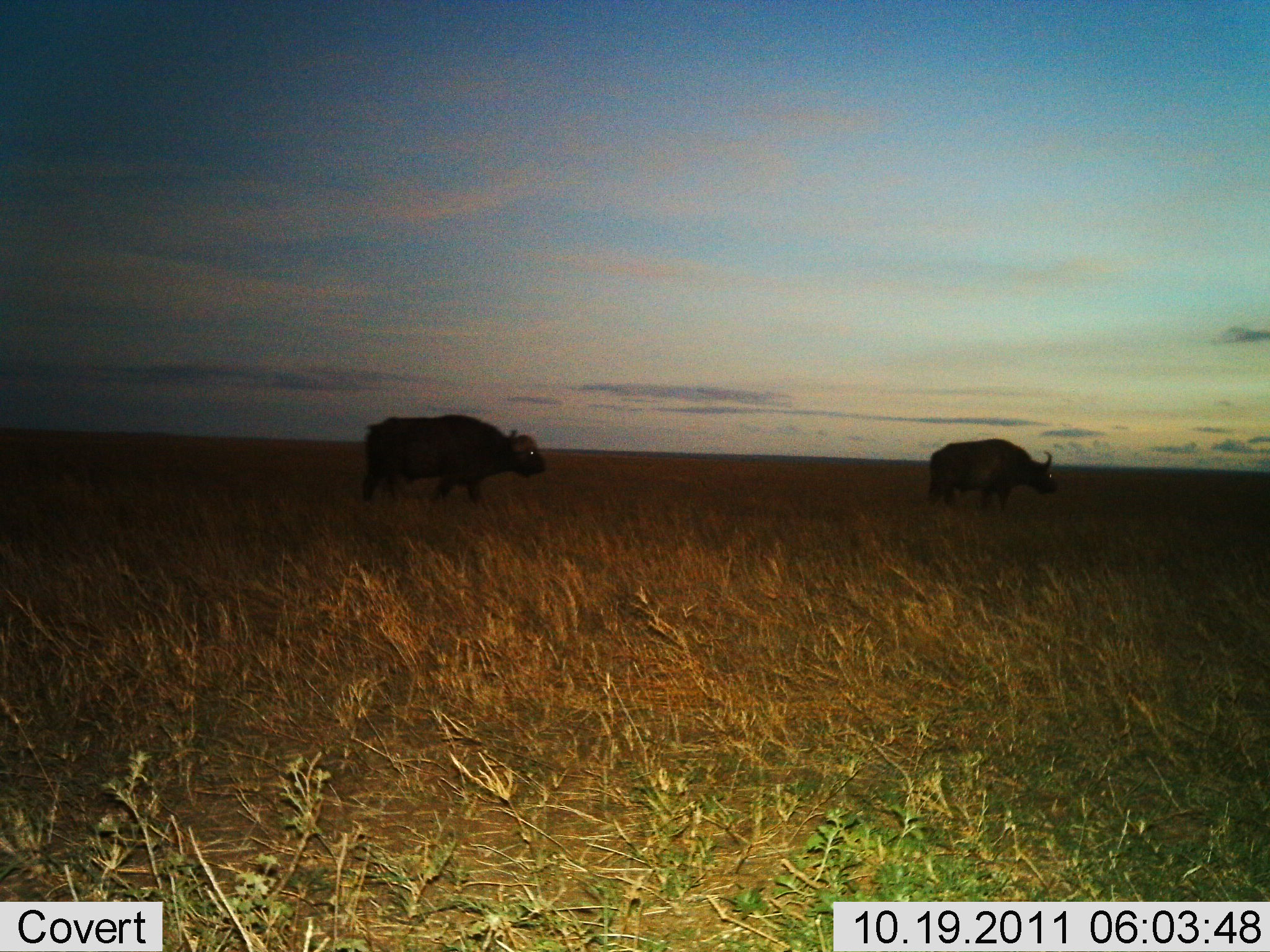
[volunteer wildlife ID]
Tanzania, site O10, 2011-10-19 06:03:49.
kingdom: Animalia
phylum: Chordata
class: Mammalia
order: Artiodactyla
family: Bovidae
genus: Syncerus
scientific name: Syncerus caffer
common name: cape buffalo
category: buffalo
Buffalo (cape buffalo) (Syncerus caffer), count 2. Behavior (volunteer vote fractions): standing 27%, resting 0%, moving 73%, interacting 0%. Young present (vote fraction): 0%. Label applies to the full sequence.